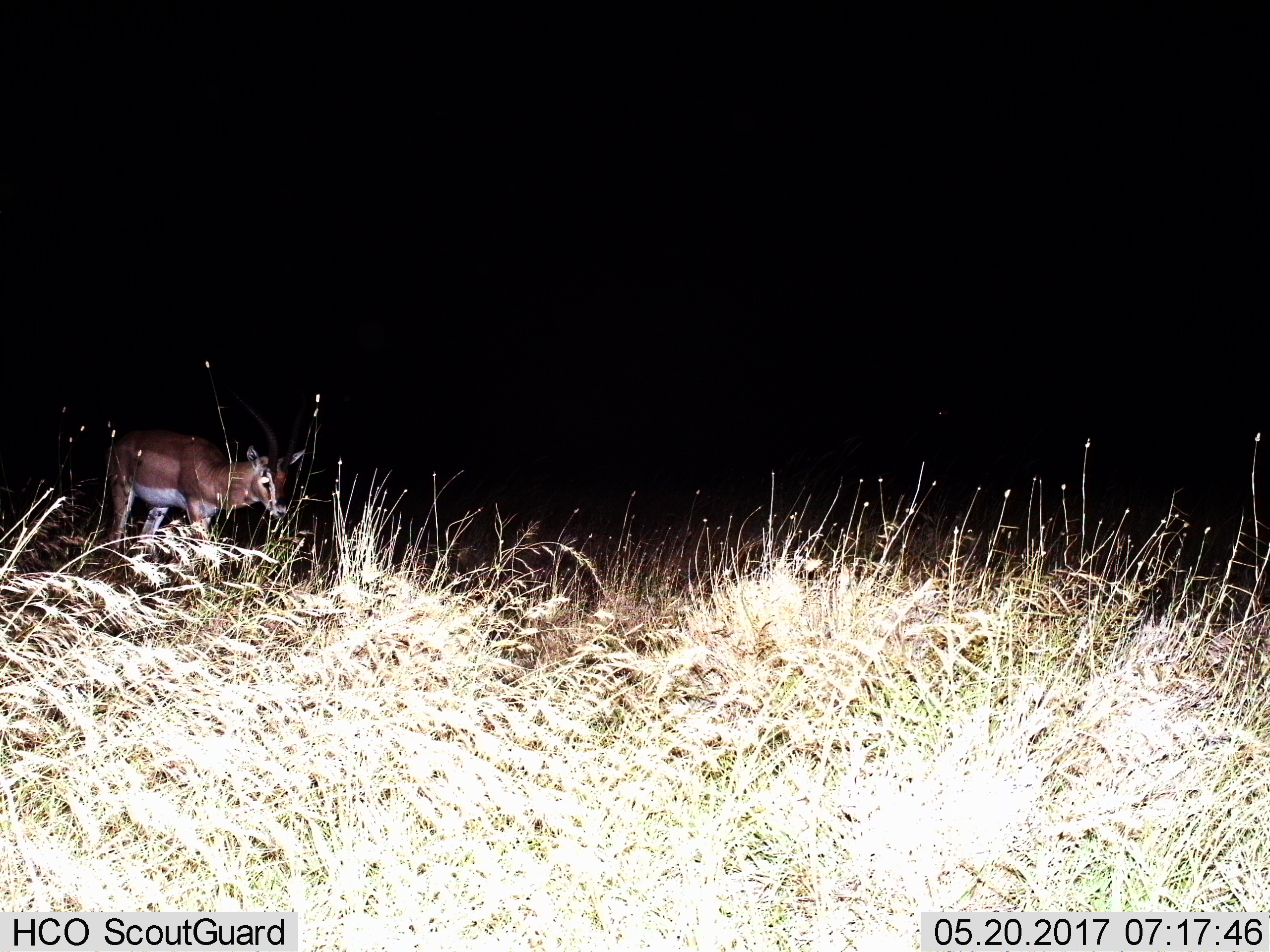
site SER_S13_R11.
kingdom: Animalia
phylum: Chordata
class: Mammalia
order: Artiodactyla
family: Bovidae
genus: Nanger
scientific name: Nanger granti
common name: grant's gazelle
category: gazellegrants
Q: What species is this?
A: Gazellegrants (grant's gazelle) (Nanger granti).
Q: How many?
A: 1.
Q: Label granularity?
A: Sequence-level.